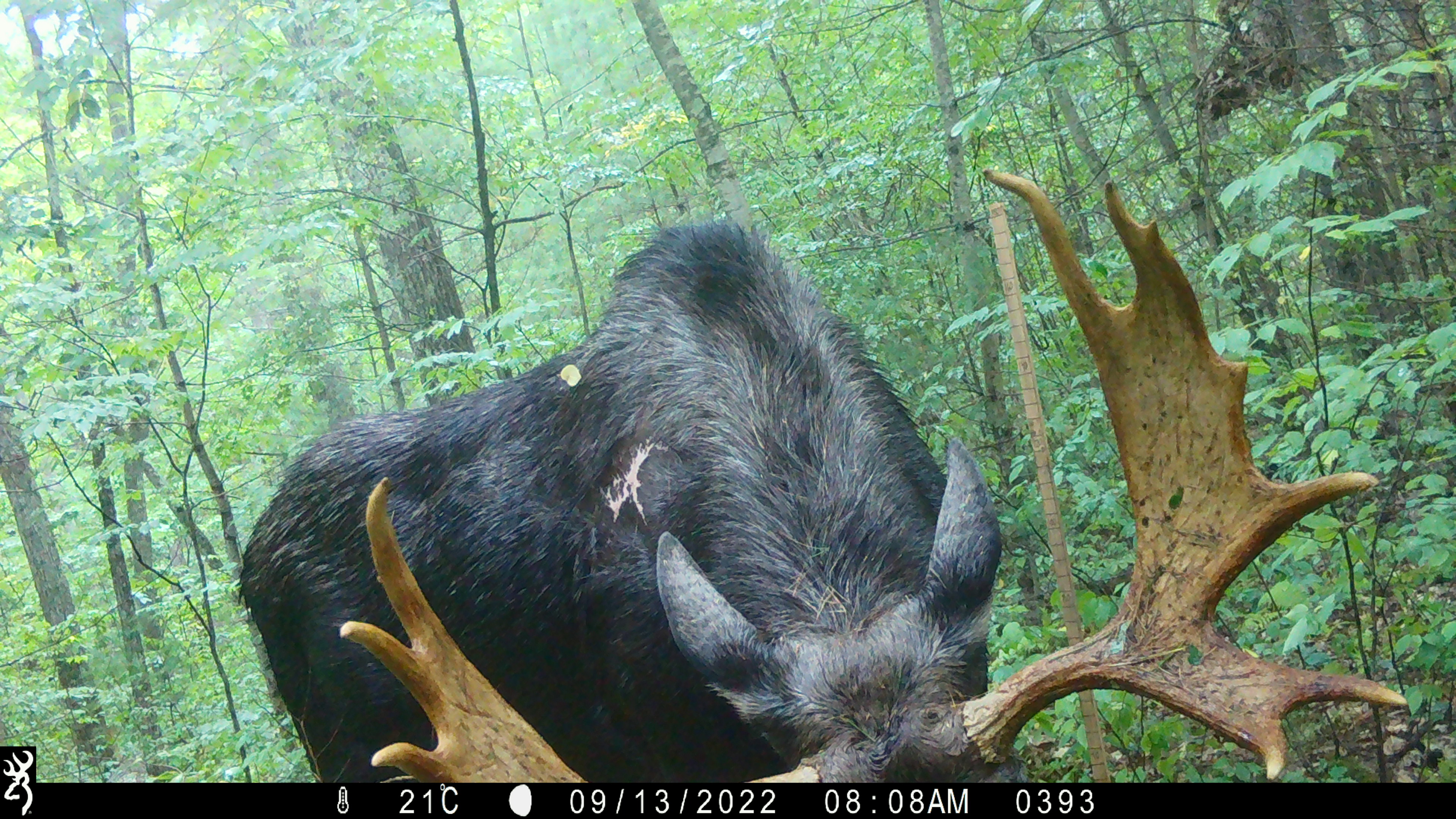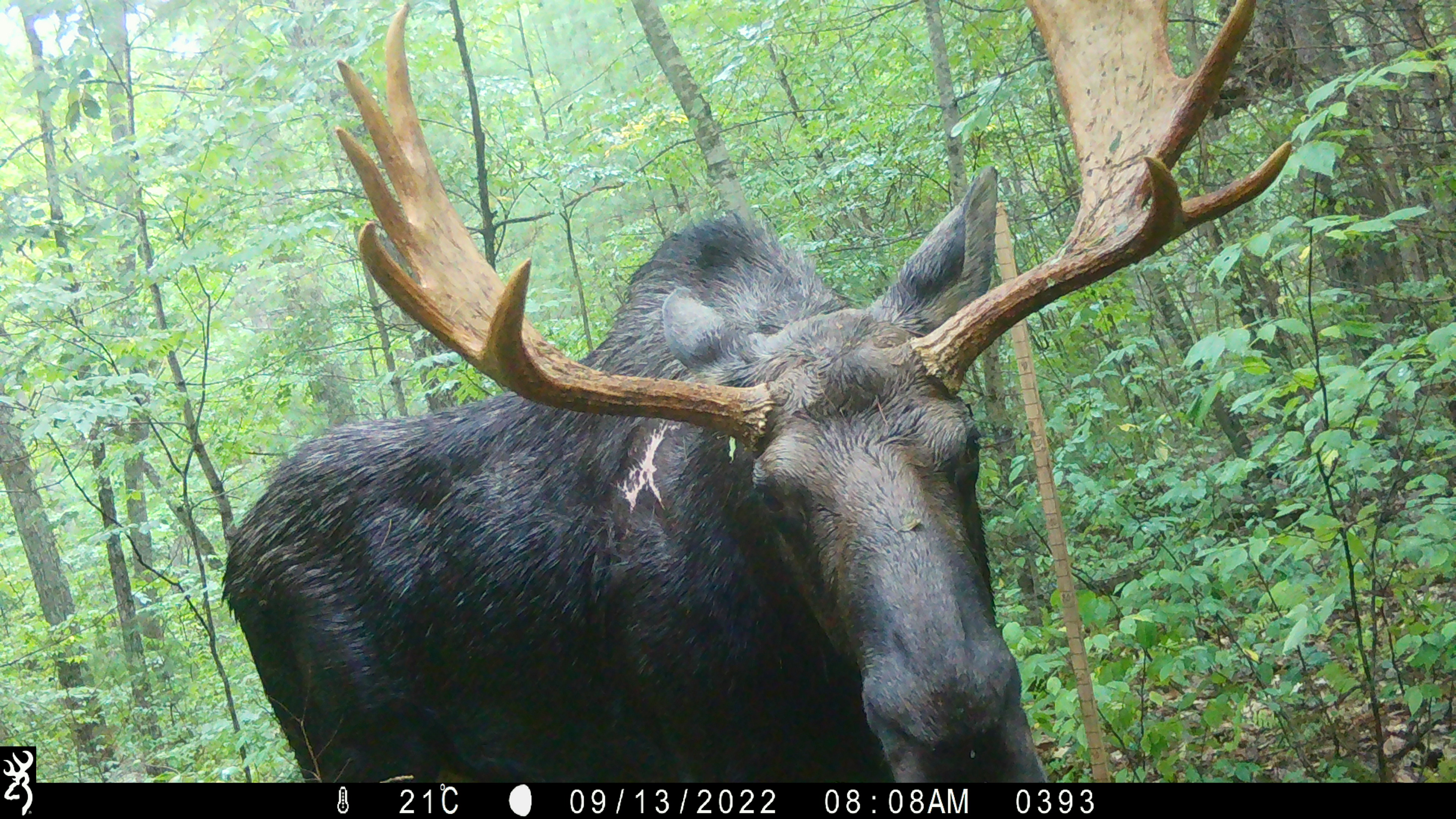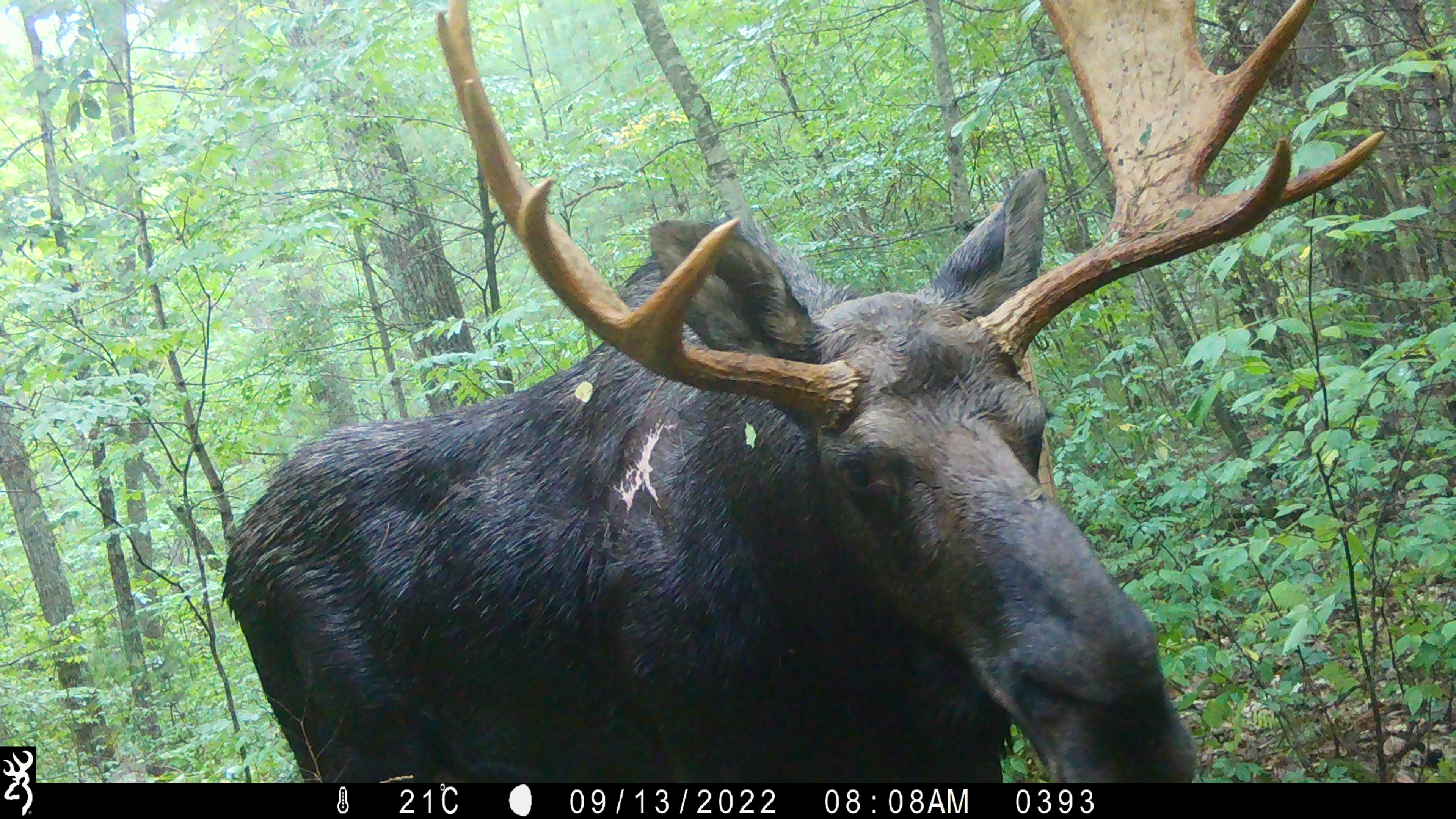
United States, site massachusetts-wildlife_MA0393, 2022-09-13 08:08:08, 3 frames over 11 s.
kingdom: Animalia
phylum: Chordata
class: Mammalia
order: Artiodactyla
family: Cervidae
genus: Alces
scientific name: Alces alces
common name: moose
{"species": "moose (Alces alces)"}